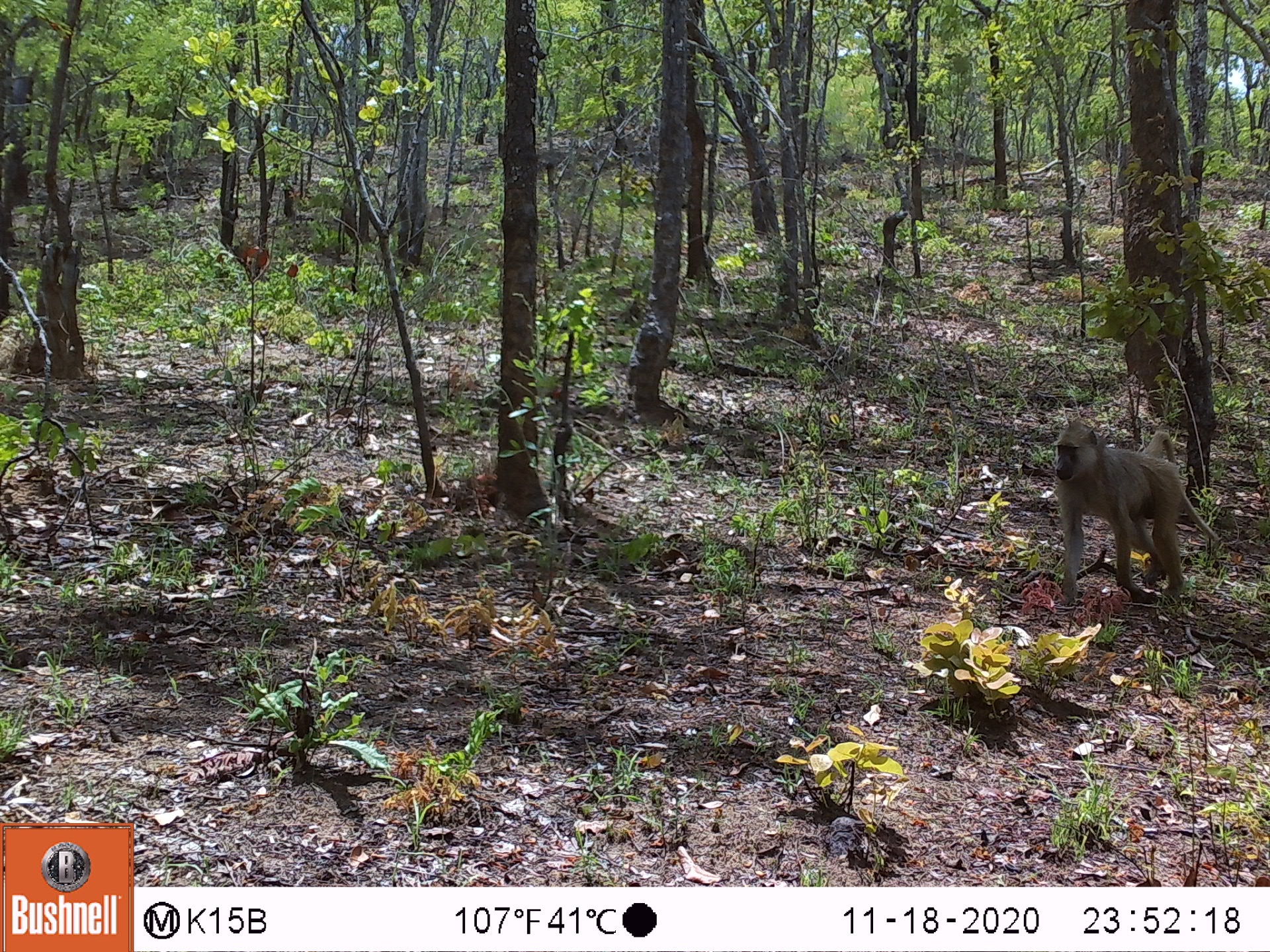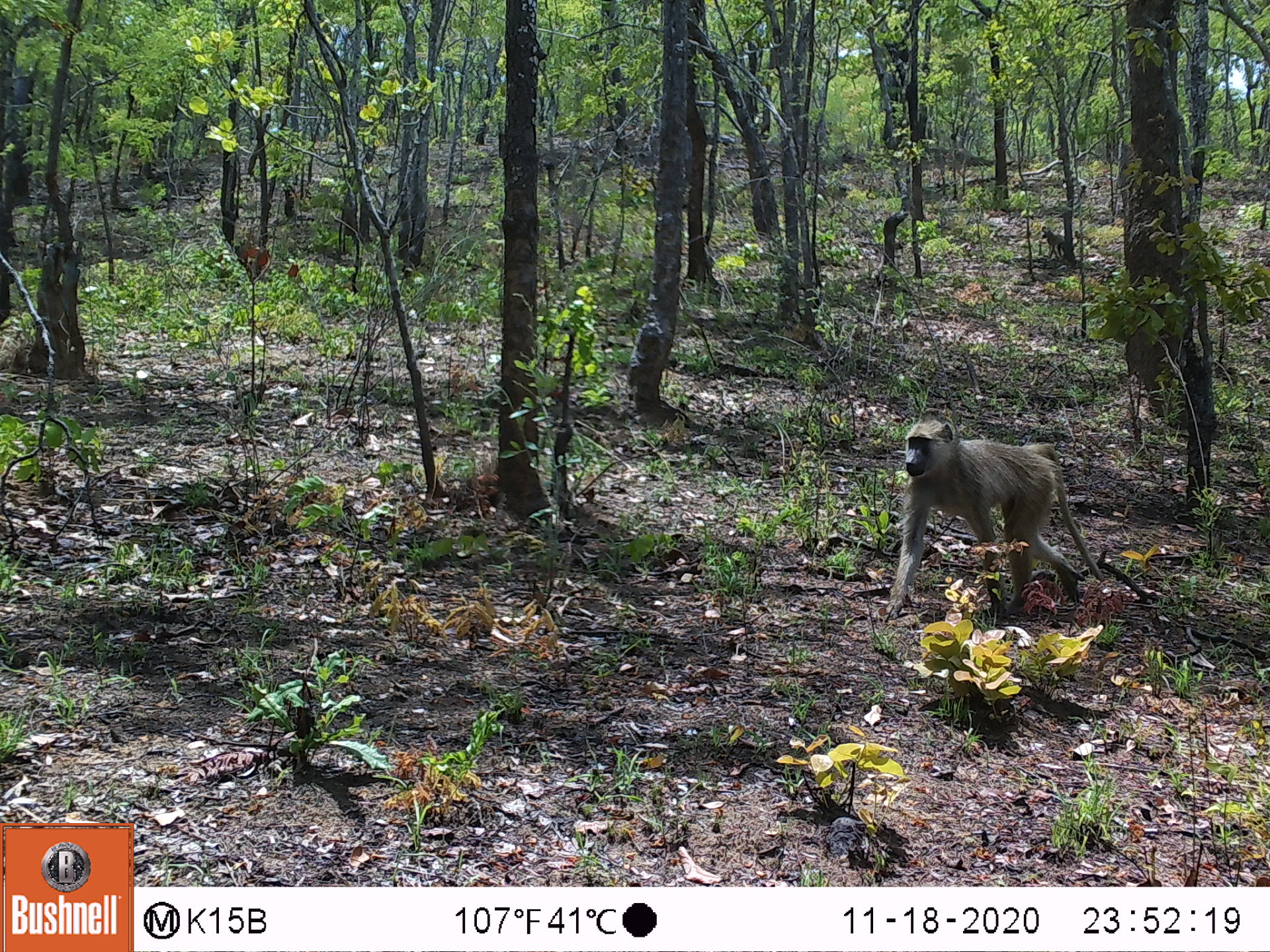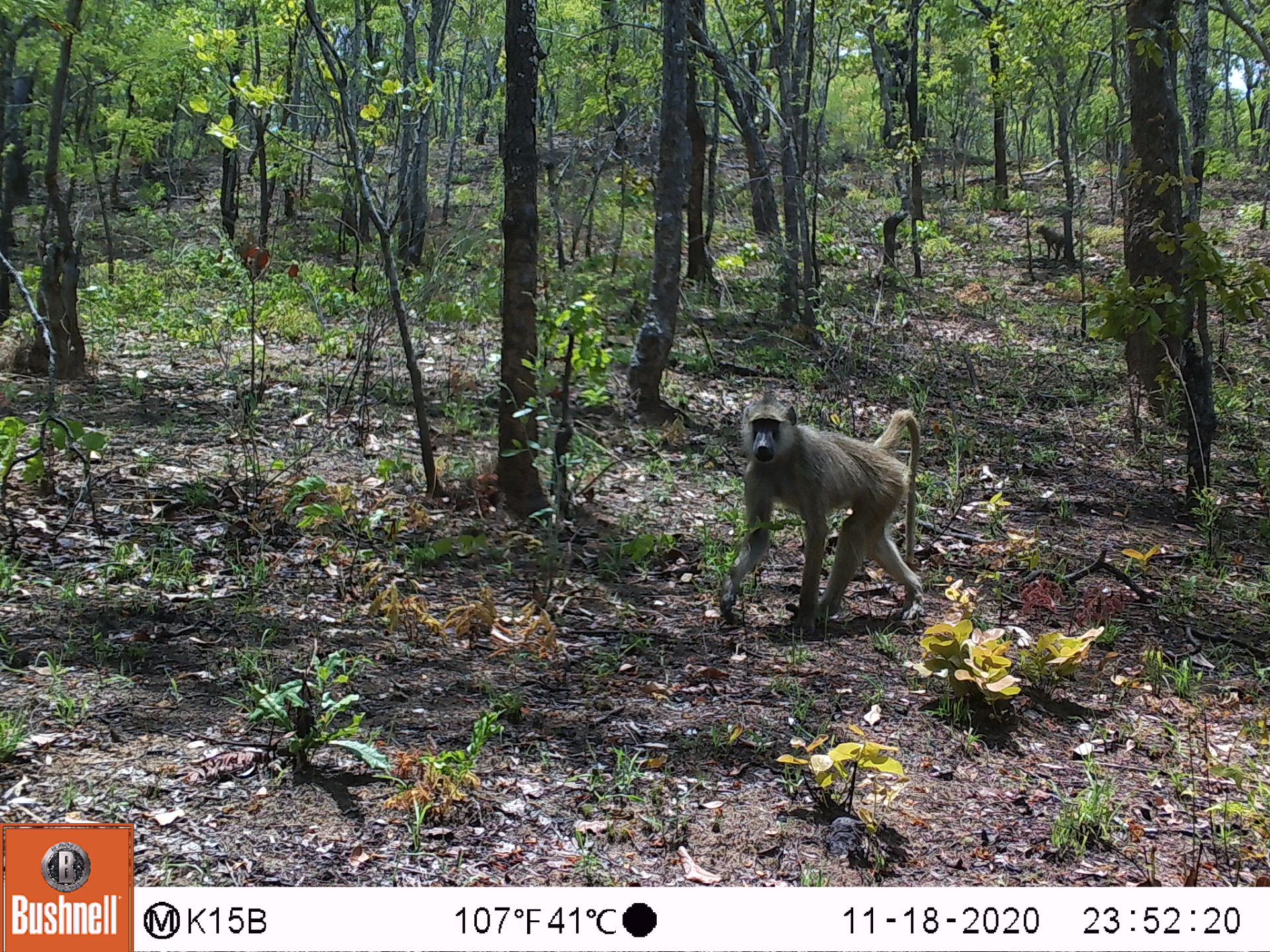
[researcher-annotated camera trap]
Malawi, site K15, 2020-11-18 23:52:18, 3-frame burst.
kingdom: Animalia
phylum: Chordata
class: Mammalia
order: Primates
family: Cercopithecidae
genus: Papio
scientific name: Papio cynocephalus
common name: yellow baboon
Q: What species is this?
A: Yellow baboon (Papio cynocephalus).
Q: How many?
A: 1.